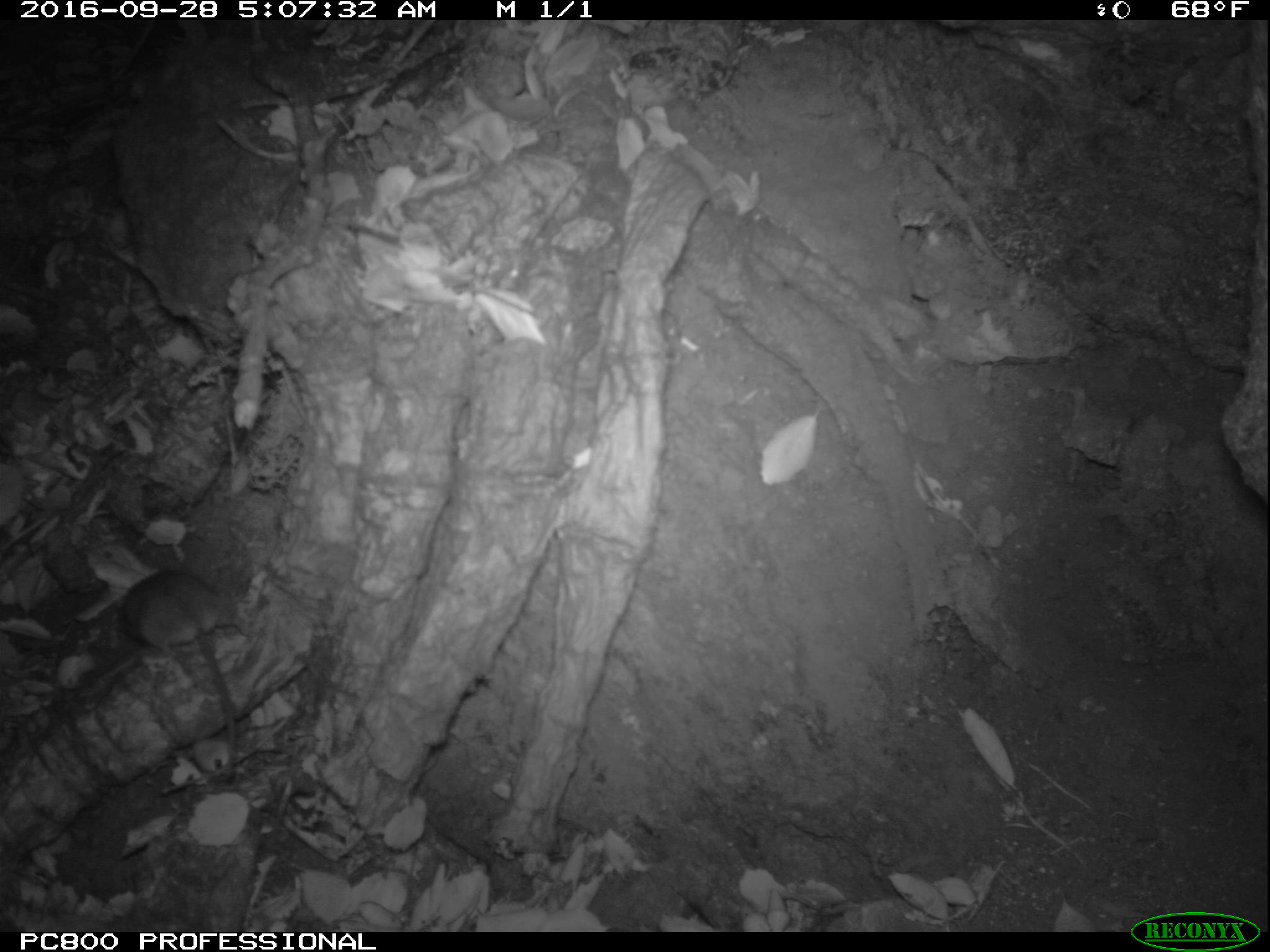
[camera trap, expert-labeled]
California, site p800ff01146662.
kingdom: Animalia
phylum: Chordata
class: Mammalia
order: Rodentia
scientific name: Rodentia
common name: rodent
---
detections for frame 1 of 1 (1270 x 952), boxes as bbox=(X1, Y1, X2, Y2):
rodent: bbox=(120, 570, 257, 725)